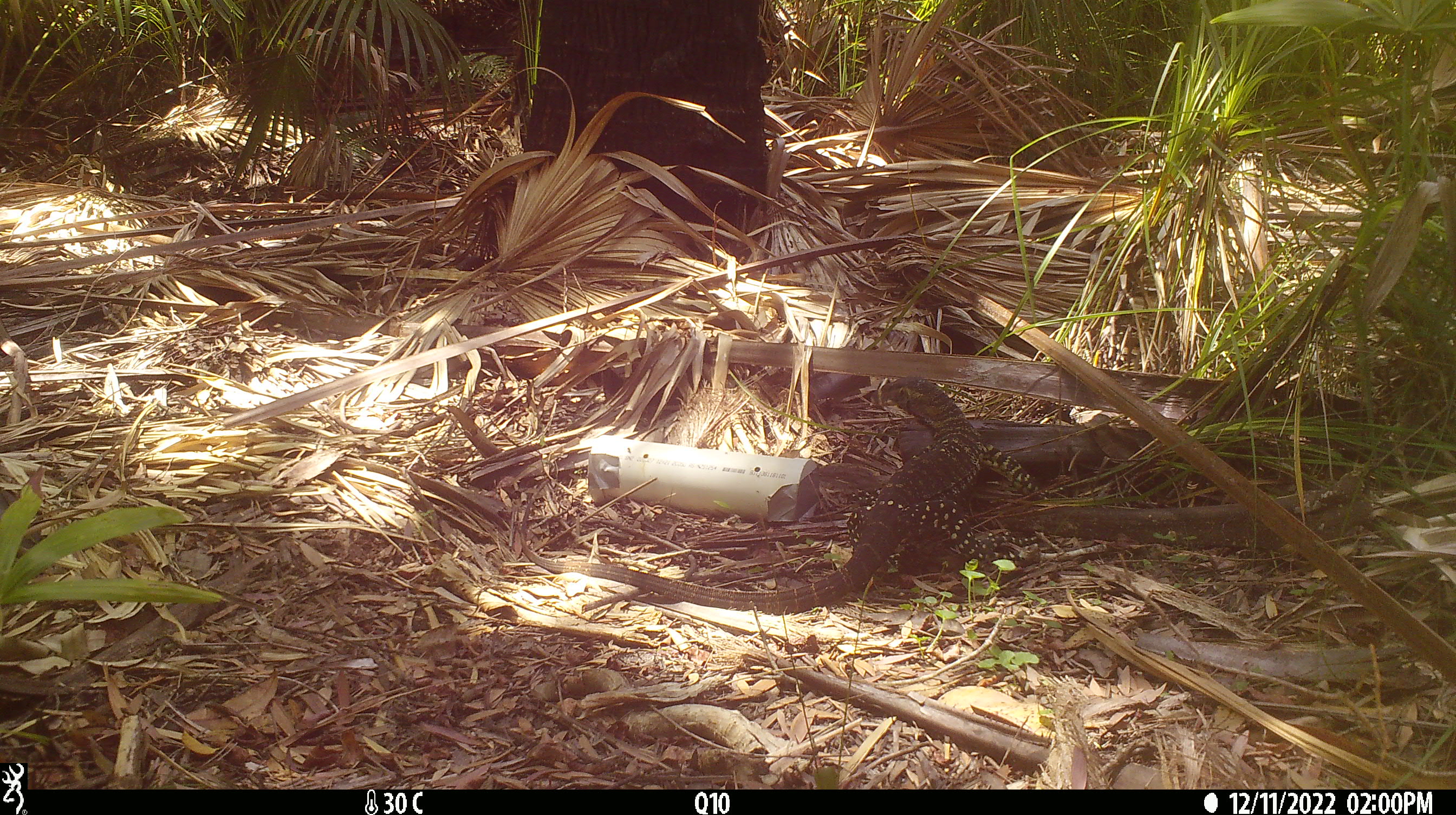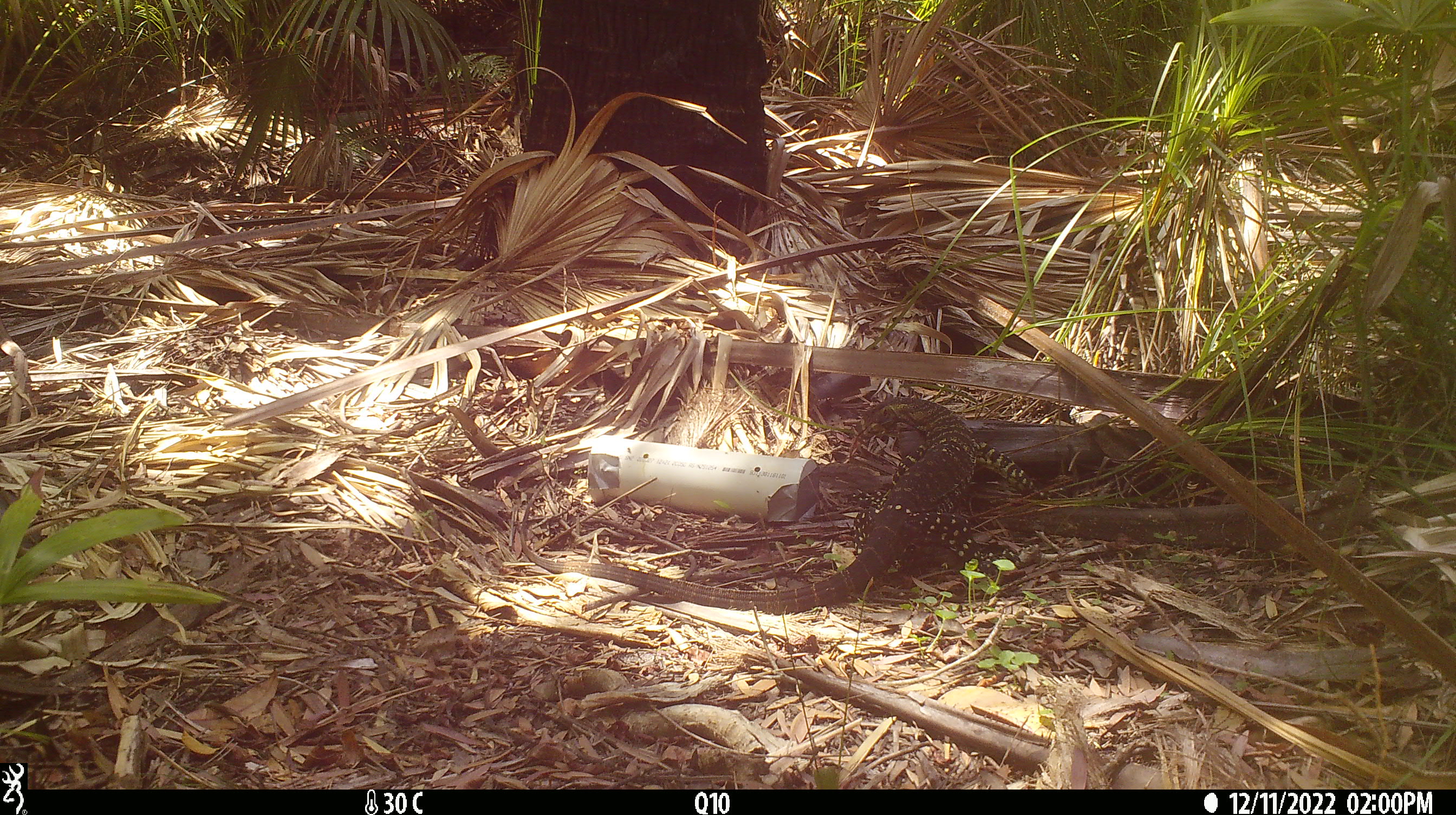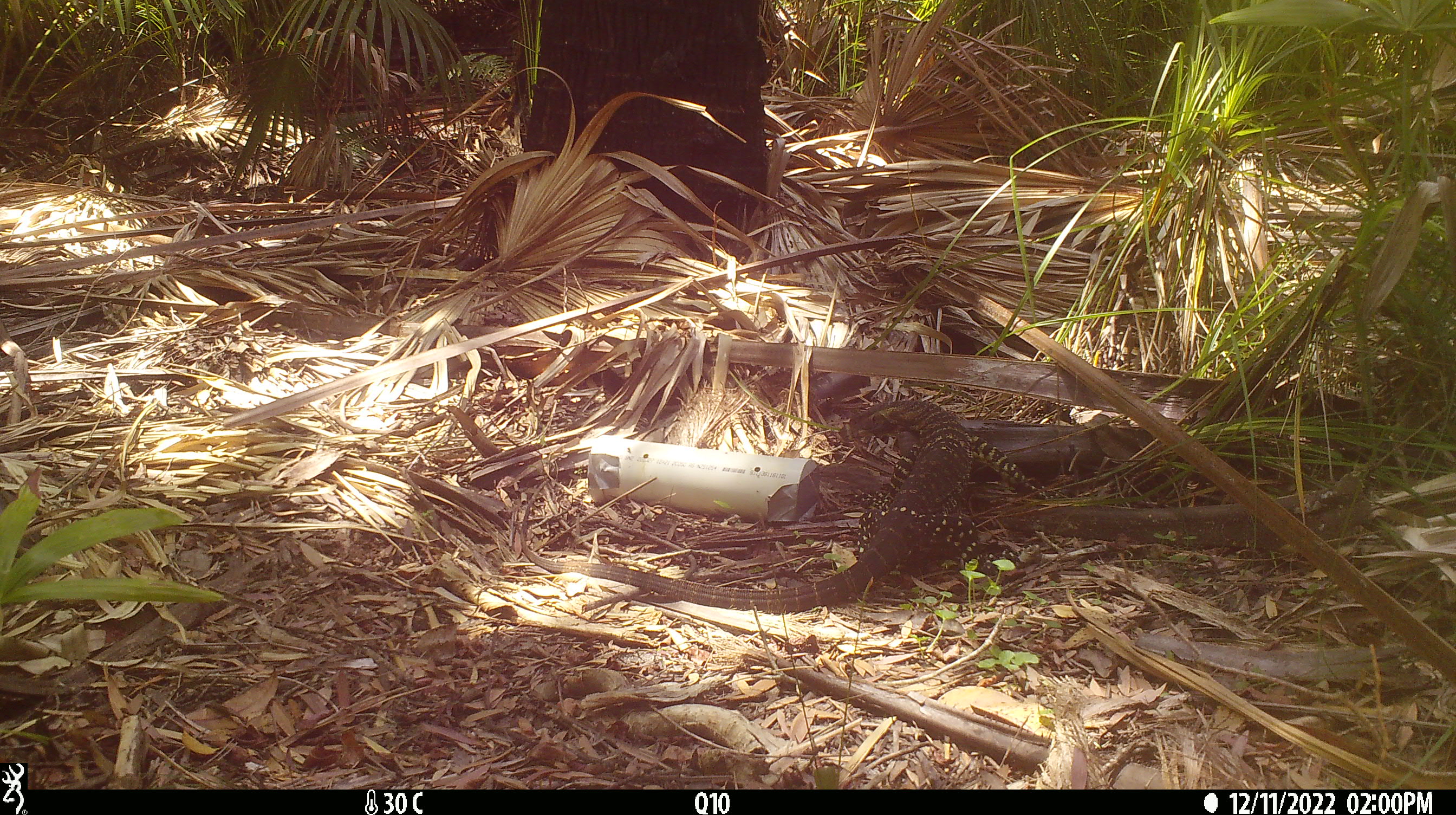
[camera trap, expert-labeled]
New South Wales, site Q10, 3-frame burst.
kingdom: Animalia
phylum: Chordata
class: Reptilia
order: Squamata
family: Varanidae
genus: Varanus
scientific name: Varanus varius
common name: lace monitor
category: goanna